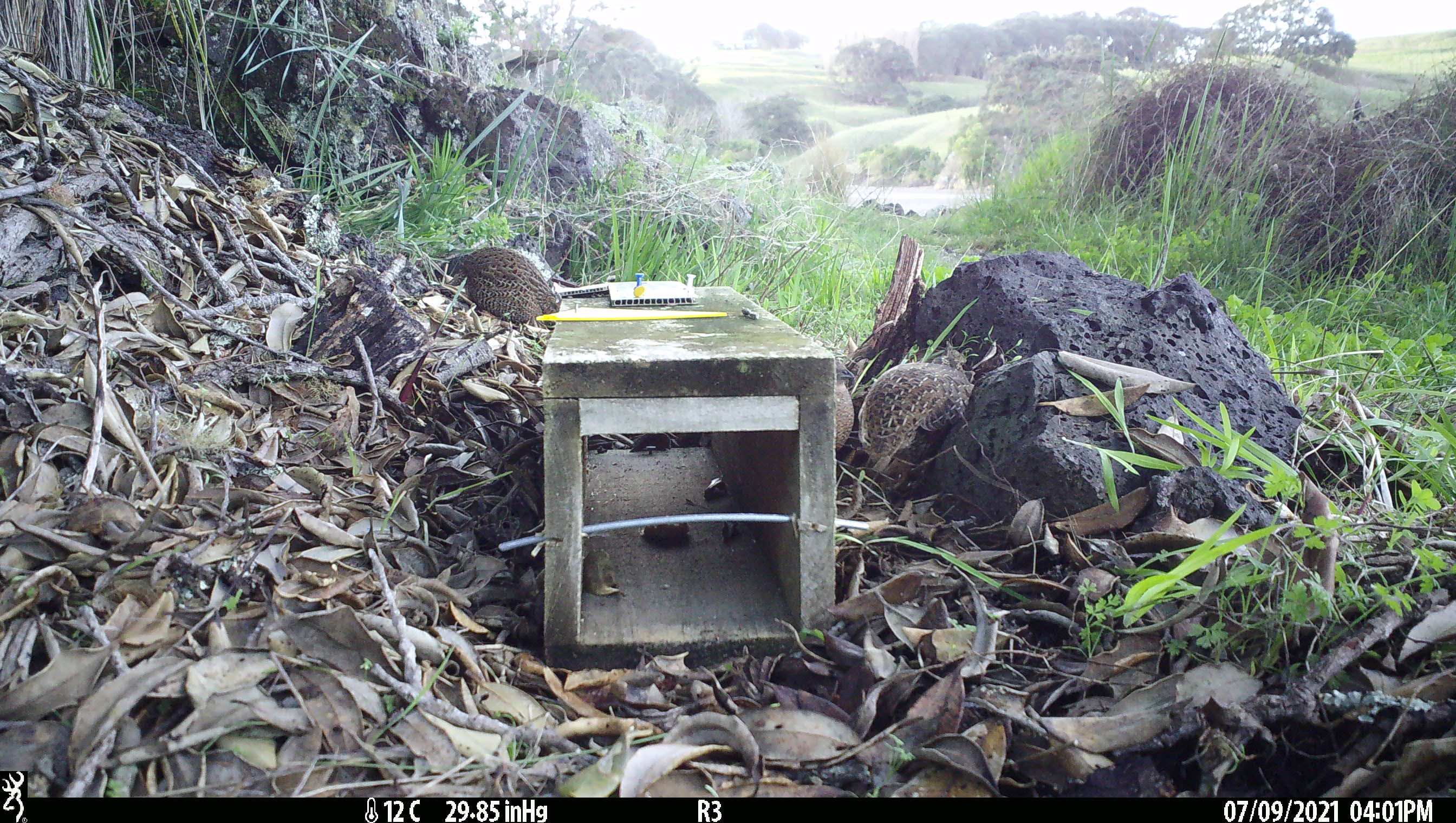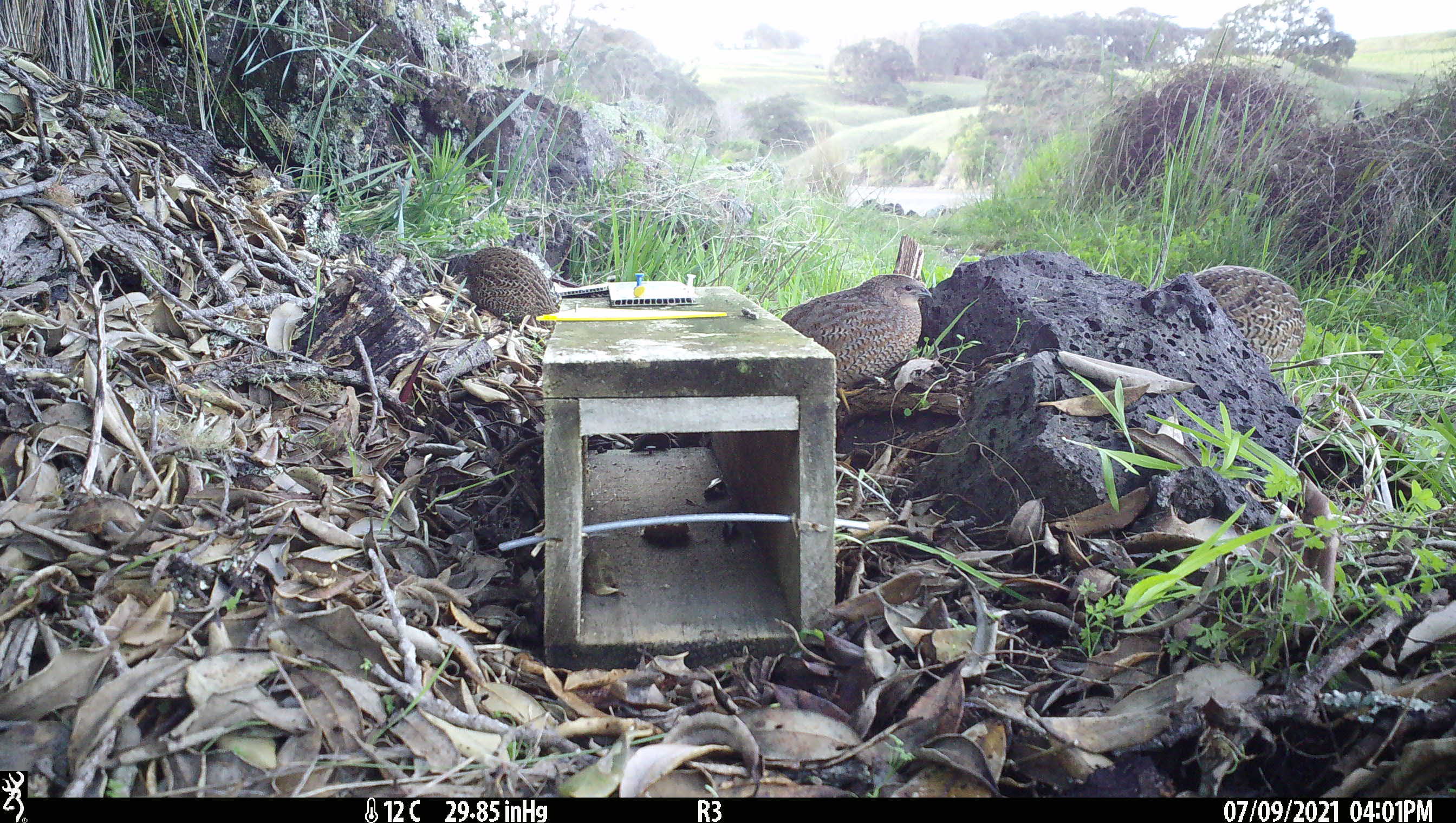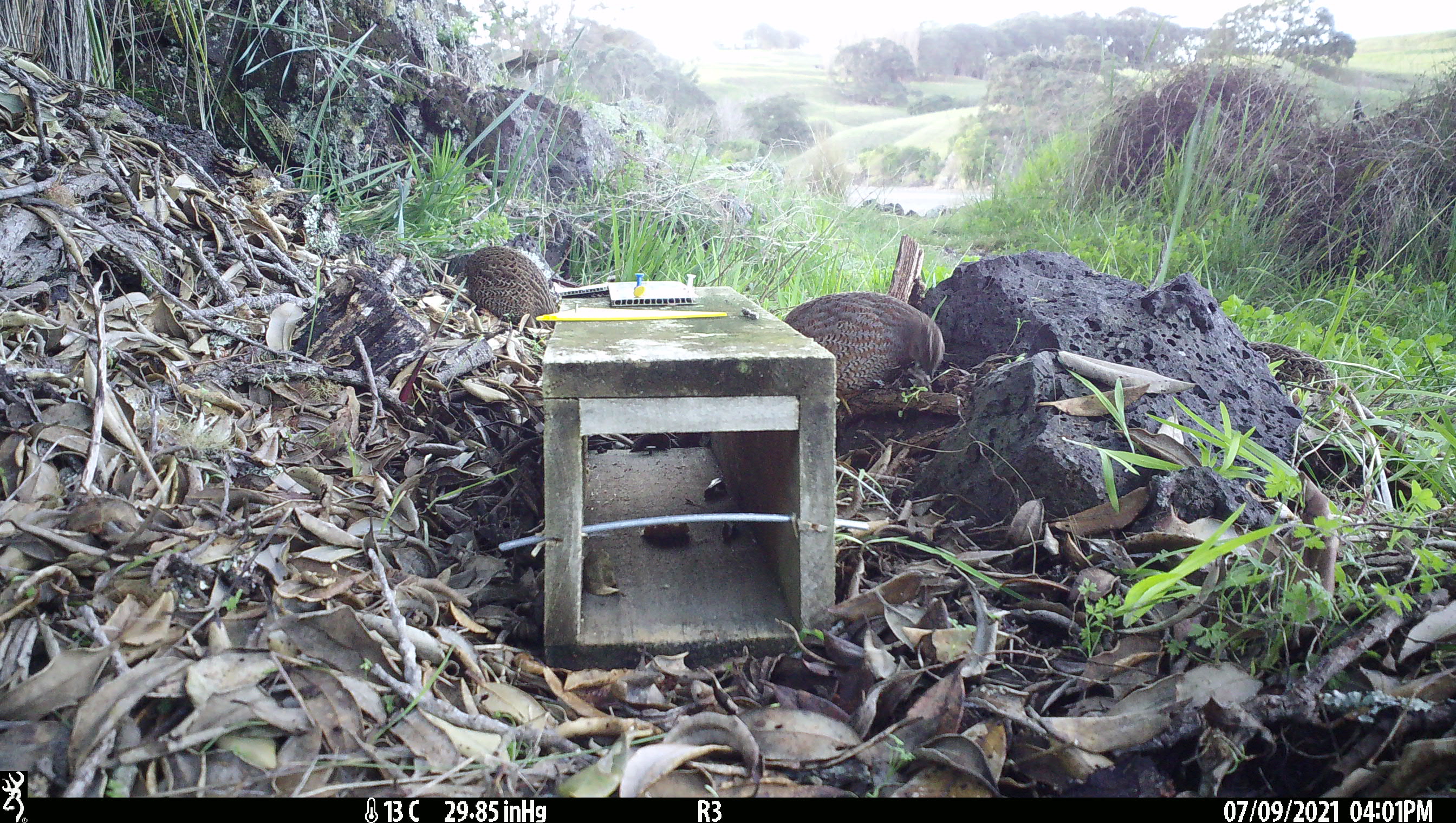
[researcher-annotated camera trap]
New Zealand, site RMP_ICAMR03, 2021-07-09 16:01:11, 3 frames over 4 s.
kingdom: Animalia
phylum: Chordata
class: Aves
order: Galliformes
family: Phasianidae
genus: Synoicus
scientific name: Synoicus ypsilophorus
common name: brown quail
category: quail brown